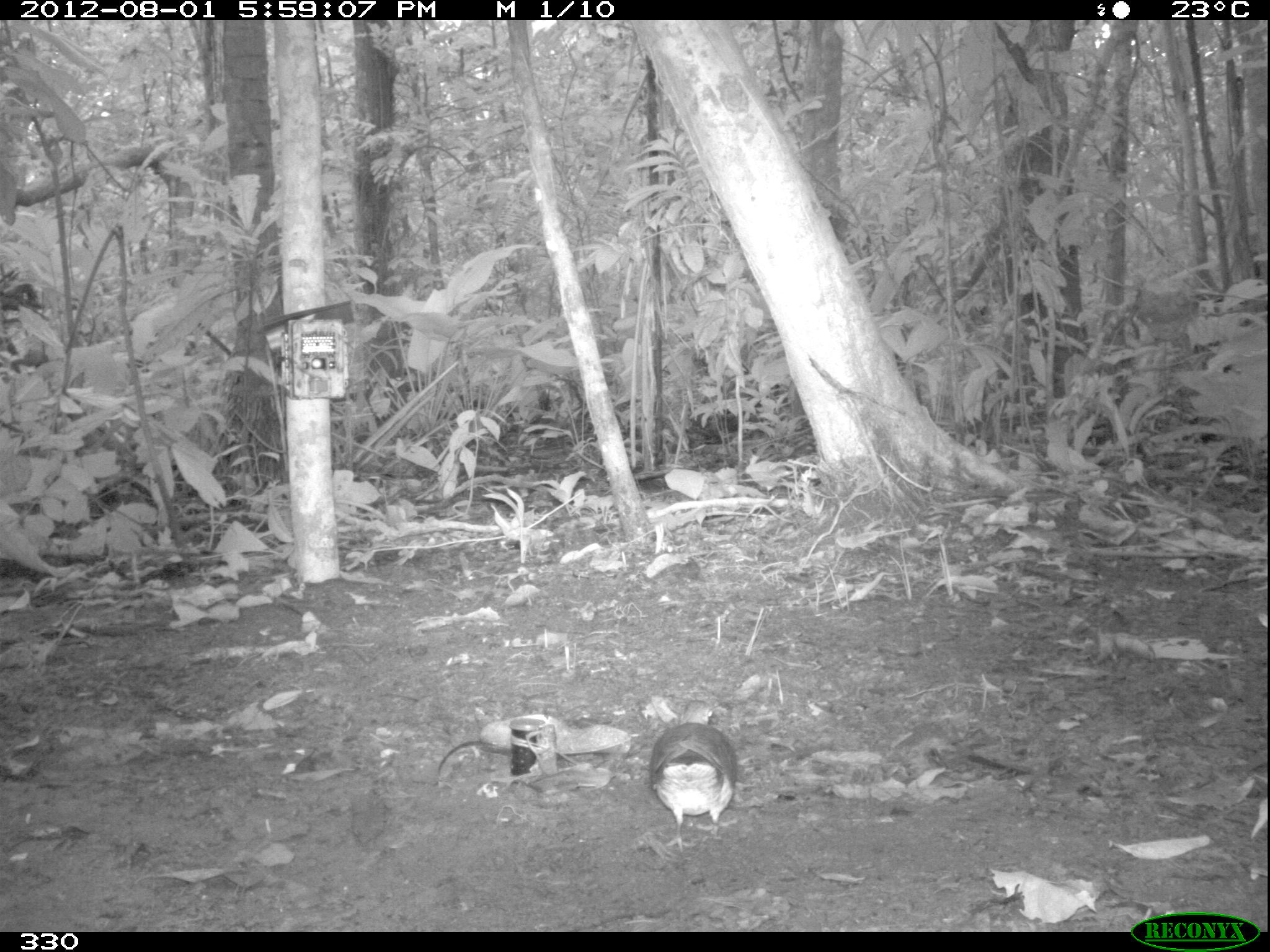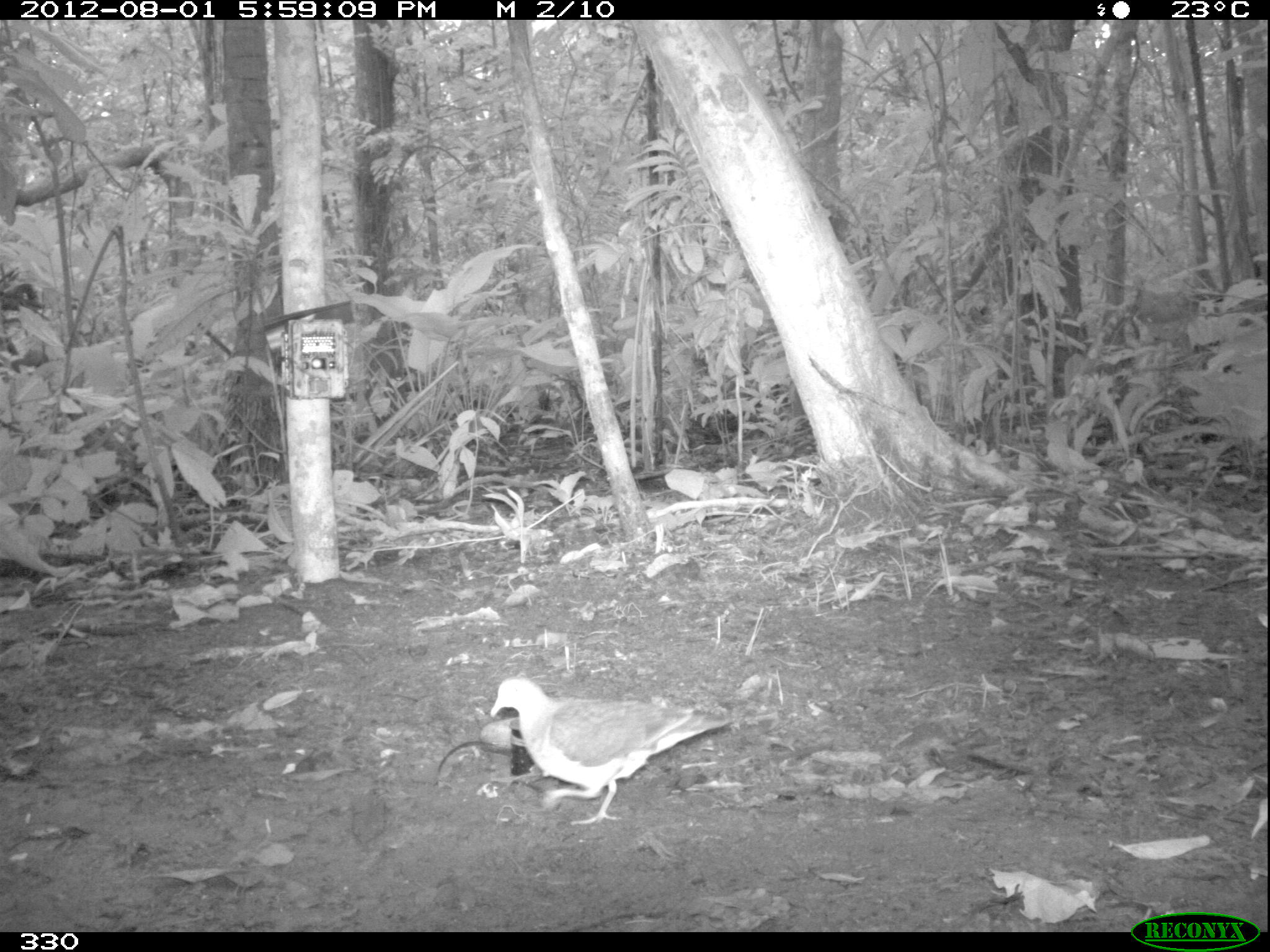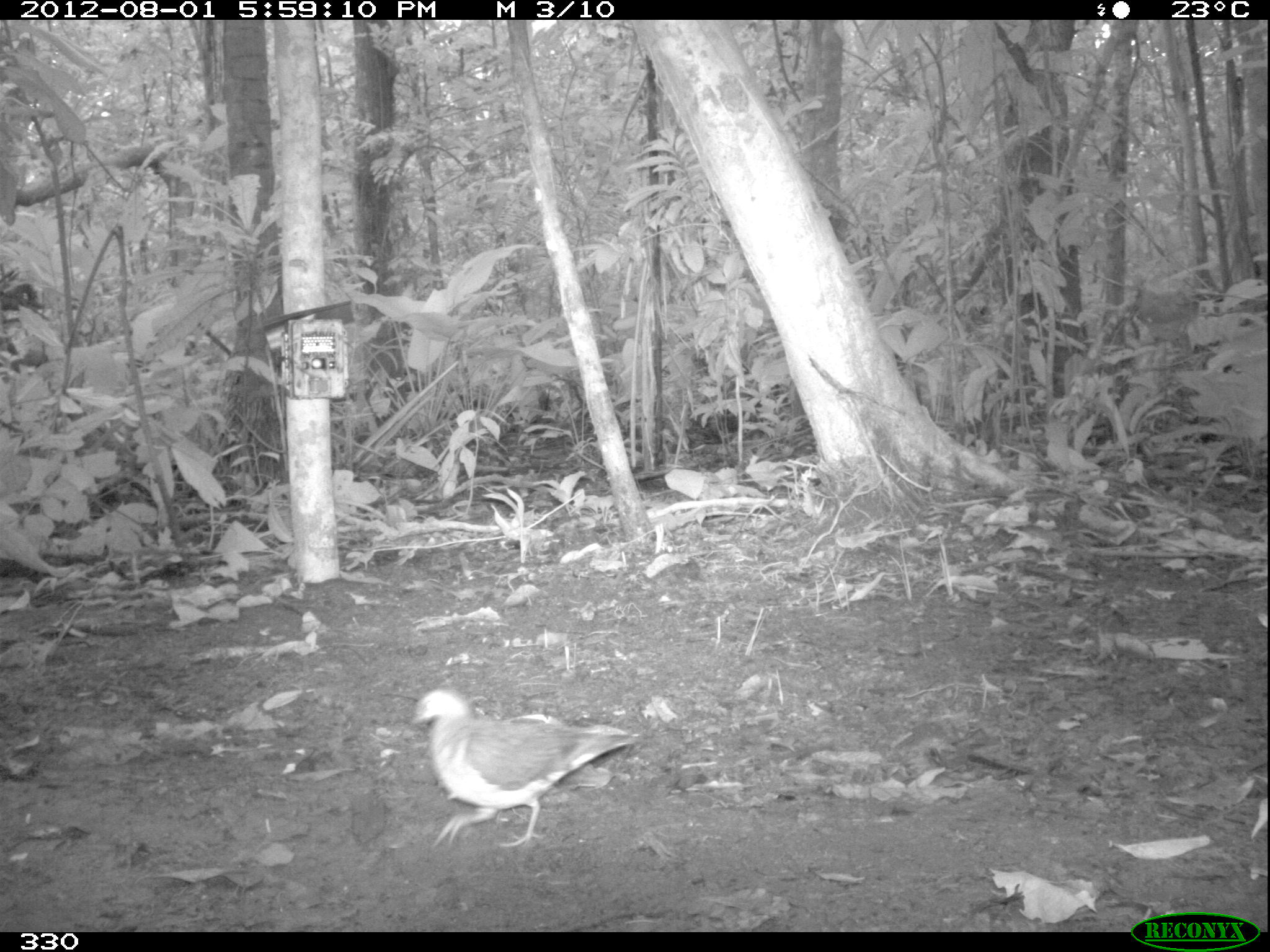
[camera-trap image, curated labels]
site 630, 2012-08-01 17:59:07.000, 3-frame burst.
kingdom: Animalia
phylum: Chordata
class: Aves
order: Galliformes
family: Phasianidae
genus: Alectoris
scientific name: Alectoris rufa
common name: red-legged partridge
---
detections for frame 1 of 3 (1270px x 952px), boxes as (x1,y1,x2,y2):
alectoris rufa: (647,696,739,853)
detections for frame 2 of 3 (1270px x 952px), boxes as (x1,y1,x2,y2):
alectoris rufa: (486,673,735,828)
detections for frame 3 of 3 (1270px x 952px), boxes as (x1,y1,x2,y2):
alectoris rufa: (408,686,635,852)